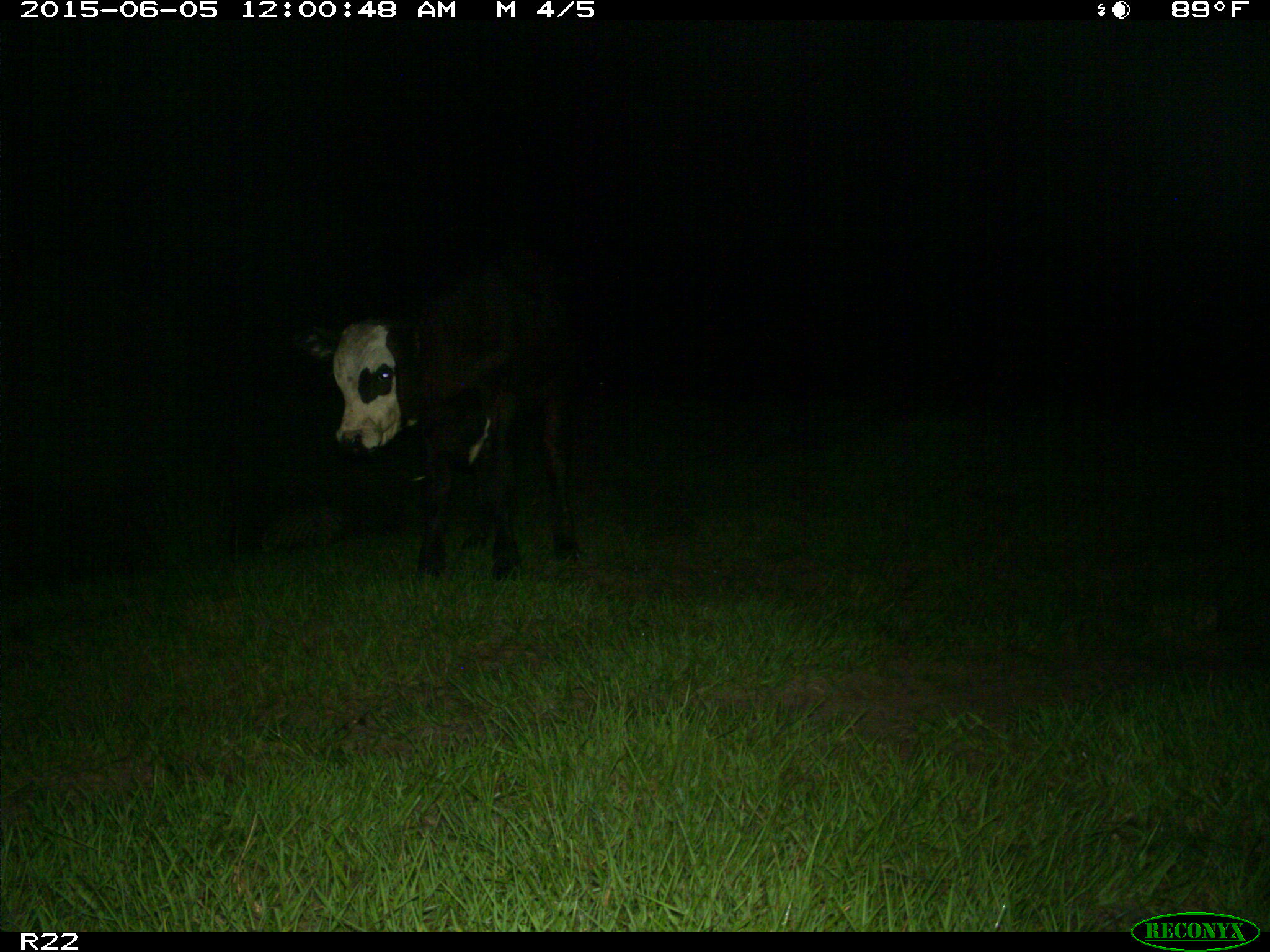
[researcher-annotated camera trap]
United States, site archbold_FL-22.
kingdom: Animalia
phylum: Chordata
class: Mammalia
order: Artiodactyla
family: Bovidae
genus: Bos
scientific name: Bos taurus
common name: domestic cow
Bos taurus (domestic cow).